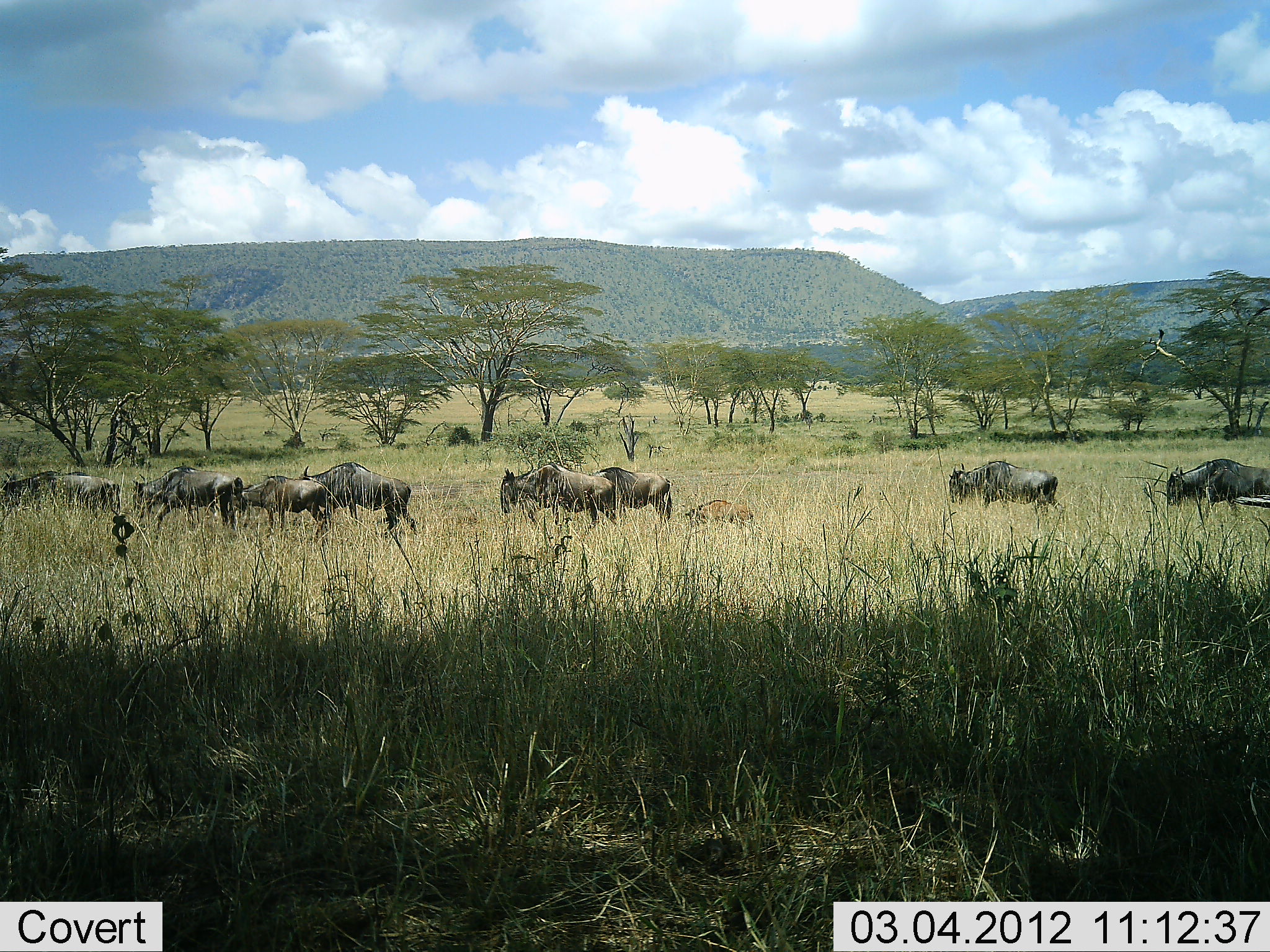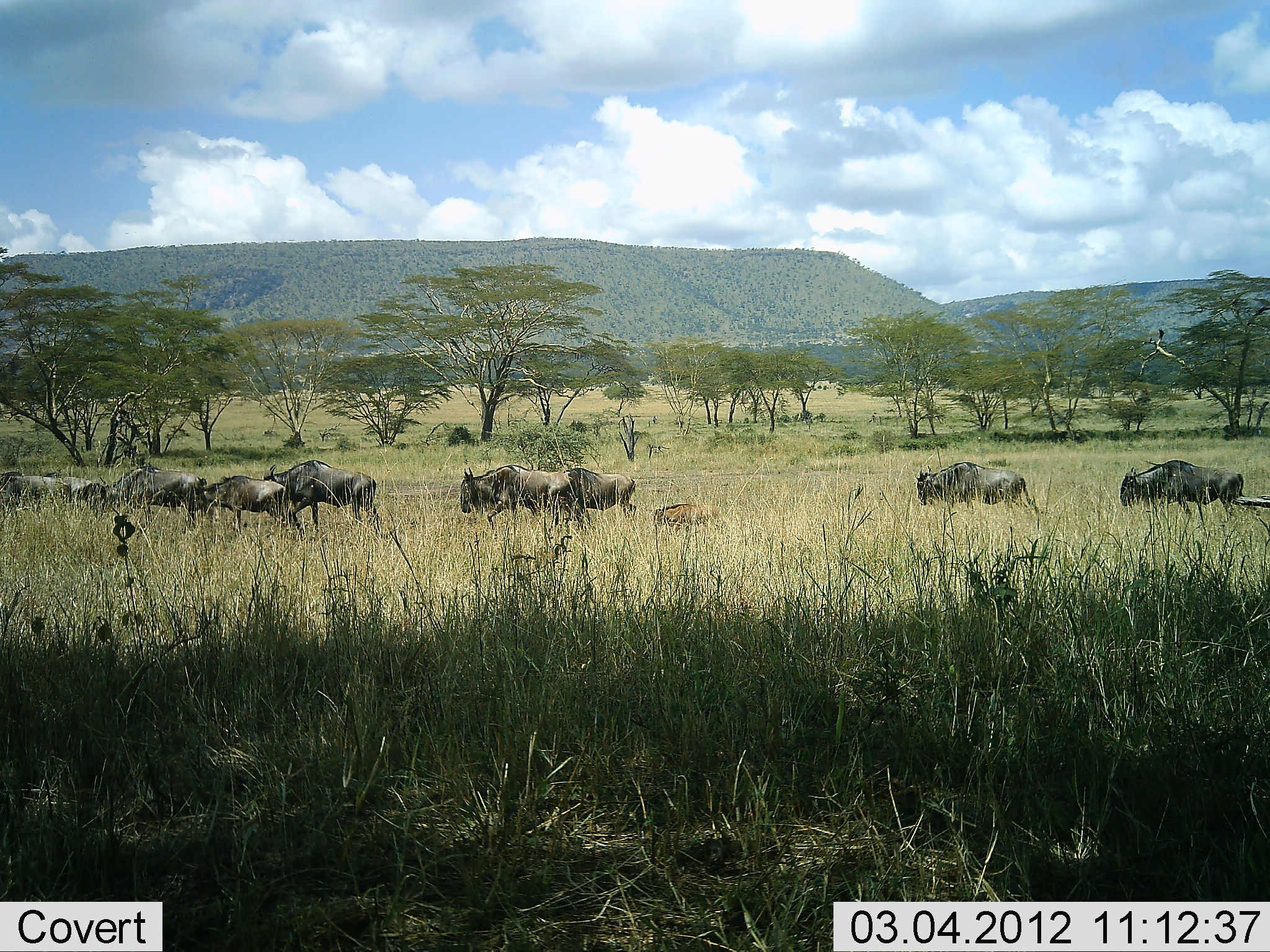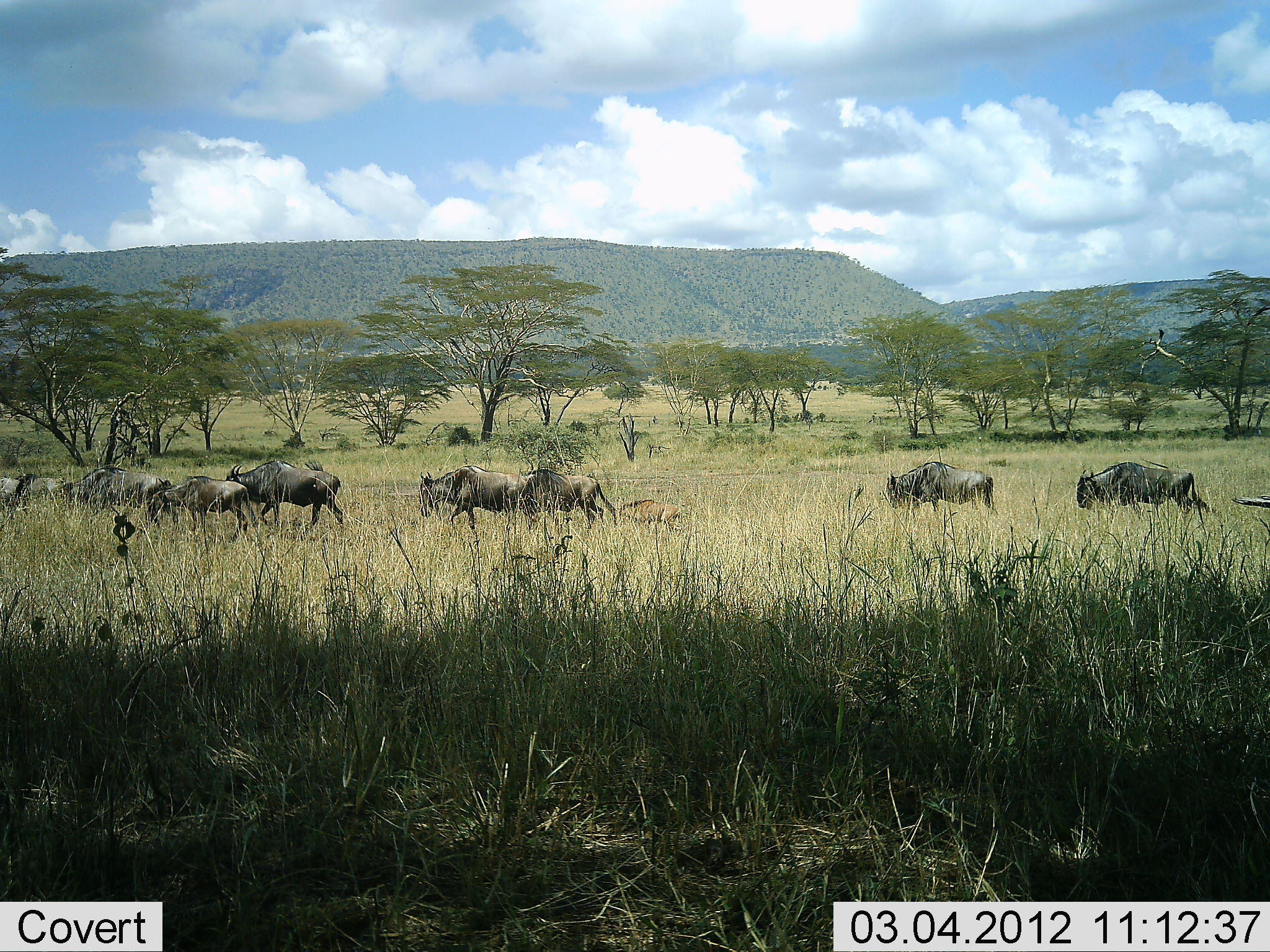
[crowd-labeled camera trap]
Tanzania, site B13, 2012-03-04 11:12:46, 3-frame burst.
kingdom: Animalia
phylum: Chordata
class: Mammalia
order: Artiodactyla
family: Bovidae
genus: Connochaetes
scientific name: Connochaetes taurinus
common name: blue wildebeest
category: wildebeest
Wildebeest (blue wildebeest) (Connochaetes taurinus), count 10. Behavior (volunteer vote fractions): standing 3%, resting 0%, moving 97%, interacting 0%. Young present (vote fraction): 65%. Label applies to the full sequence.